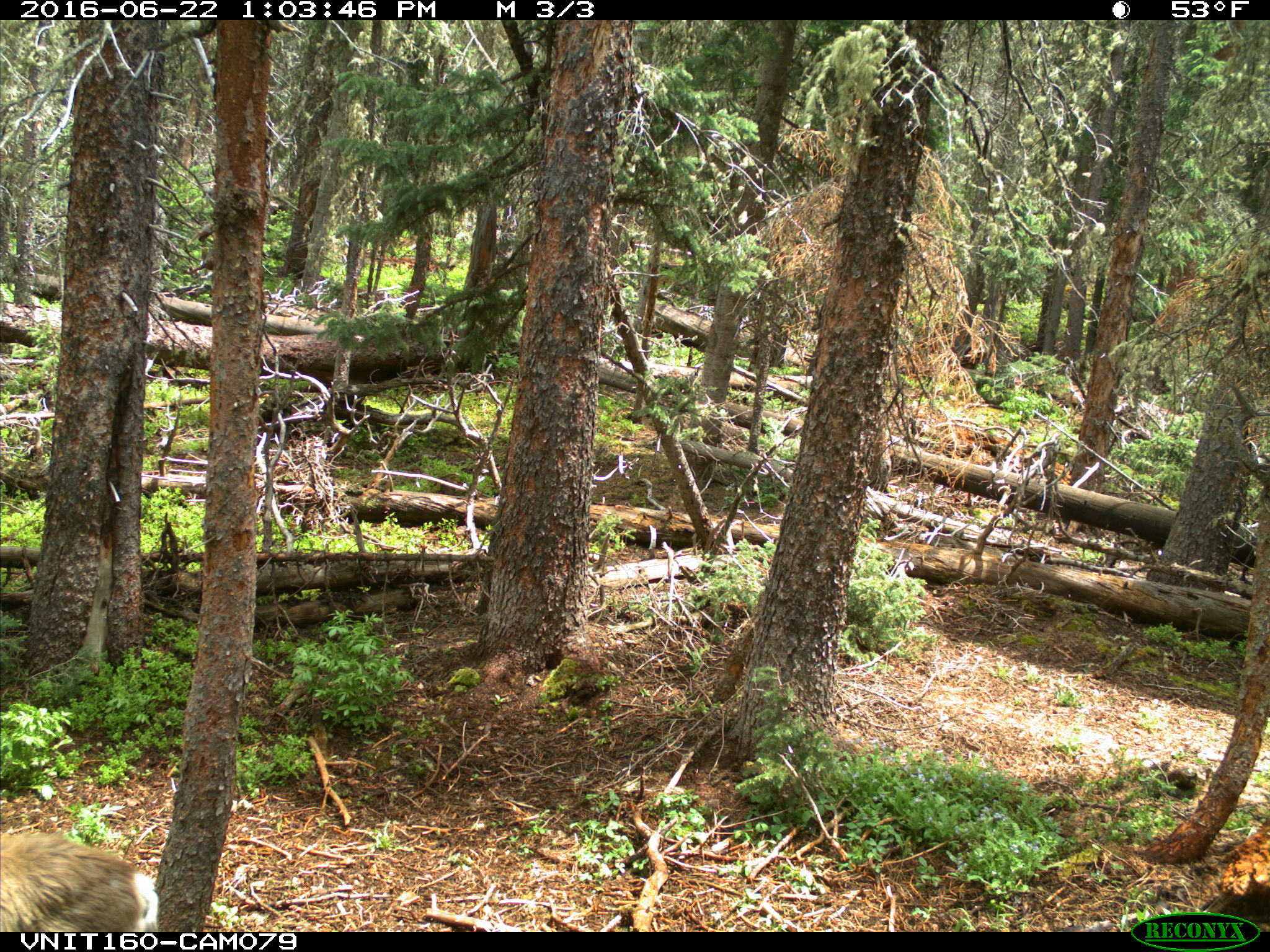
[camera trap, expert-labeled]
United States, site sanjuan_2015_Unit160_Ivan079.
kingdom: Animalia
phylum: Chordata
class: Mammalia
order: Artiodactyla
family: Cervidae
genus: Odocoileus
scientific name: Odocoileus hemionus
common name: mule deer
Odocoileus hemionus (mule deer).